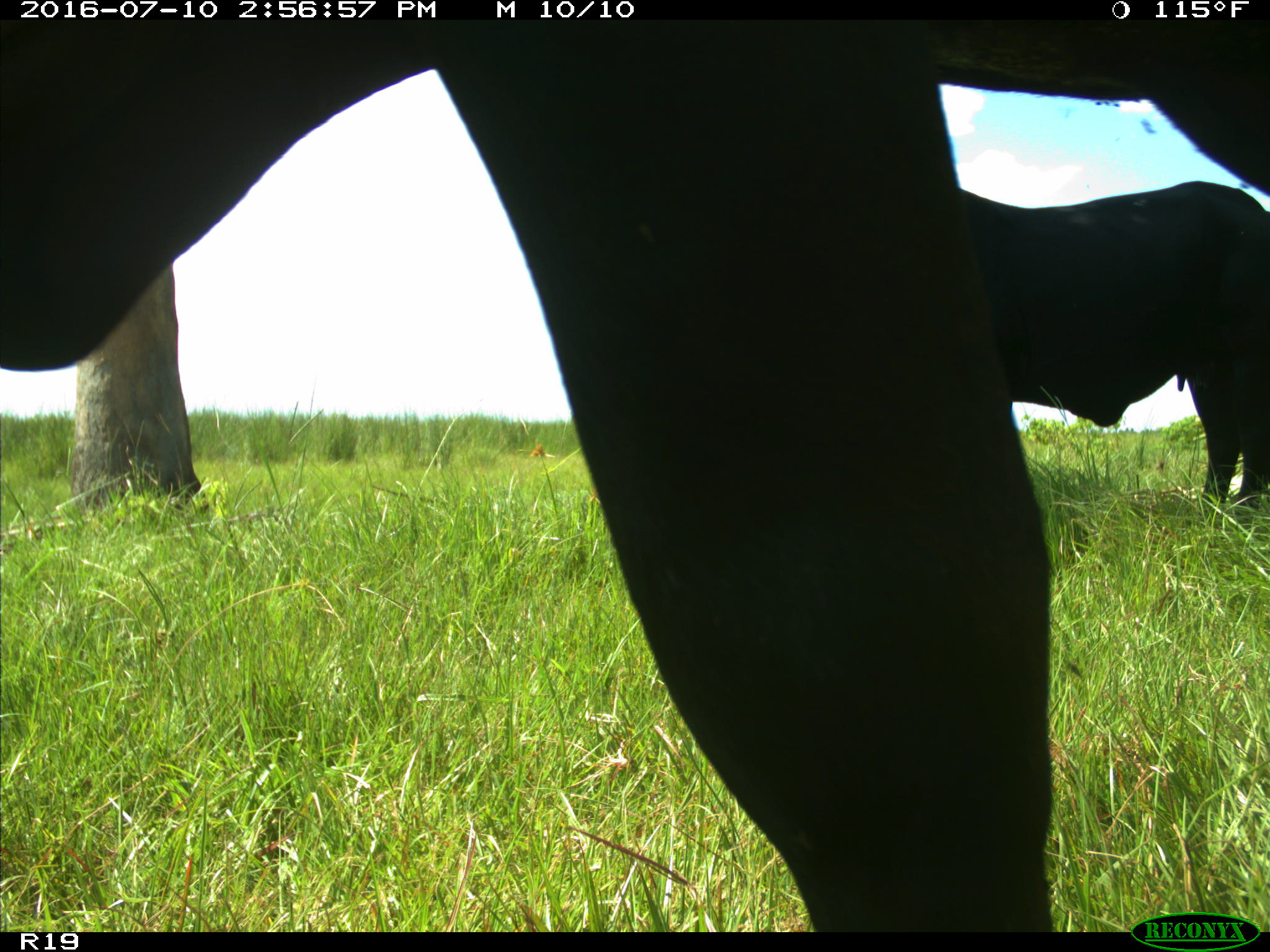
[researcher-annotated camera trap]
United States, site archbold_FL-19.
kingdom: Animalia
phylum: Chordata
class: Mammalia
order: Artiodactyla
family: Bovidae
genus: Bos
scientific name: Bos taurus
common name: domestic cow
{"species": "Bos taurus (domestic cow)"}